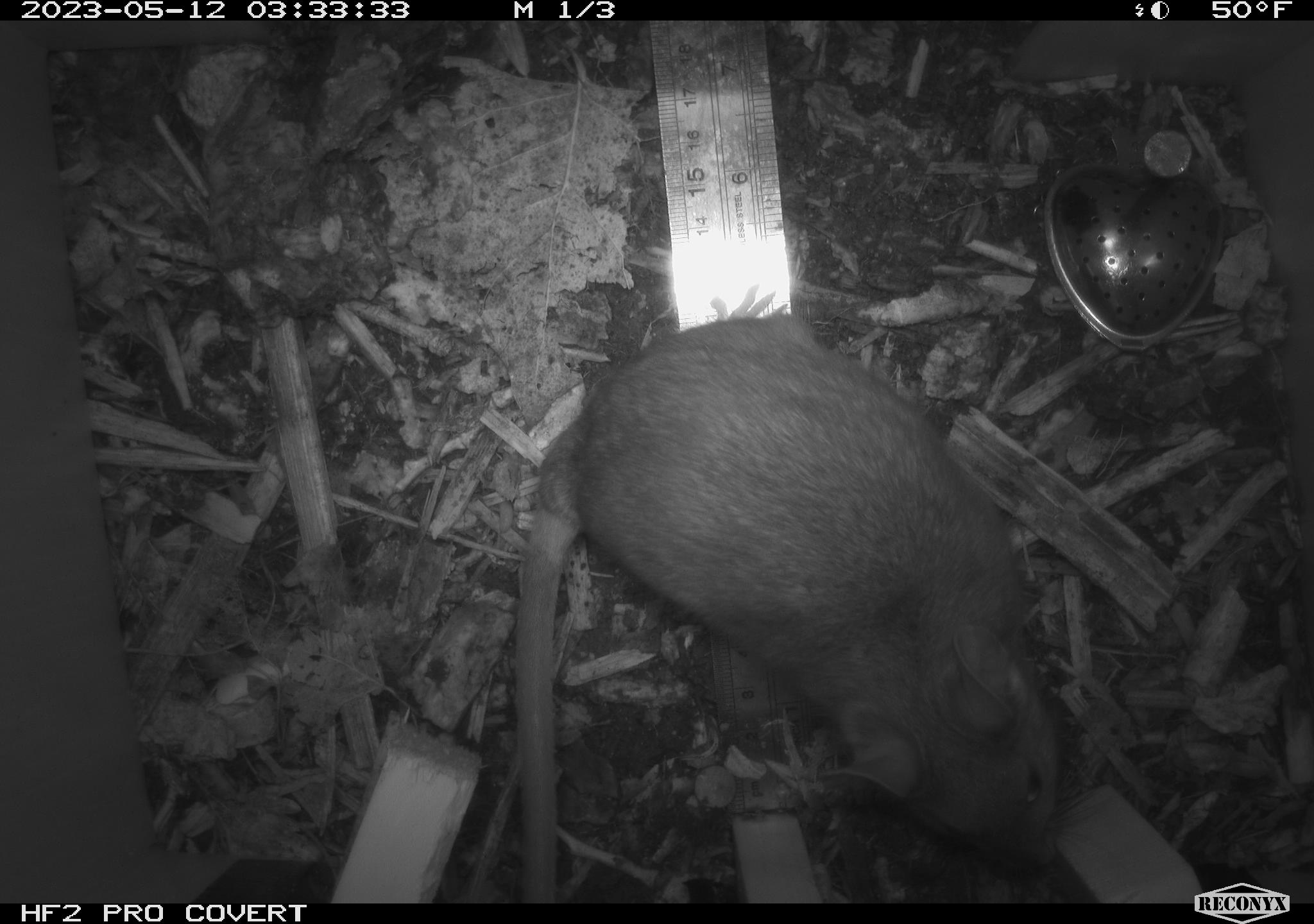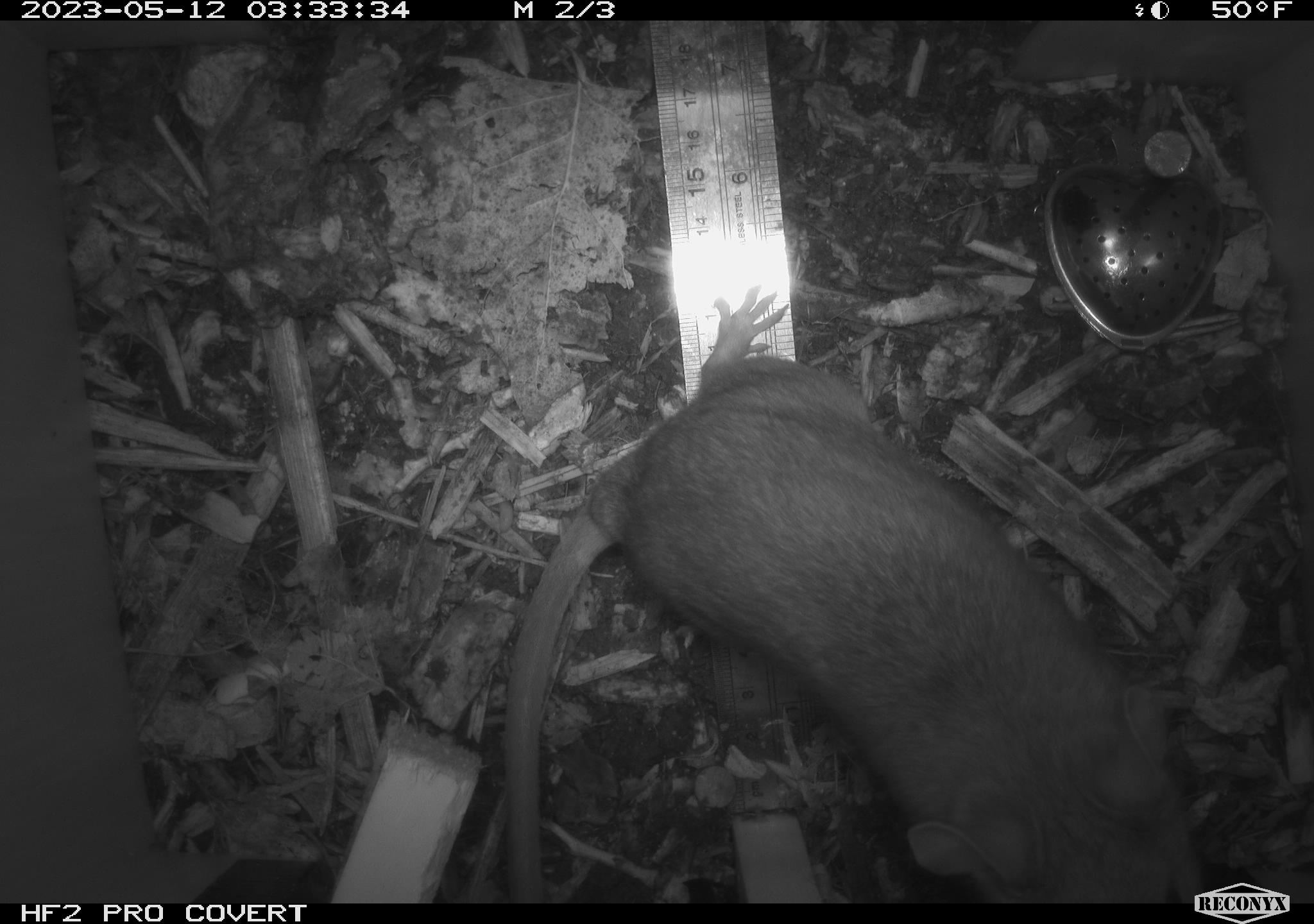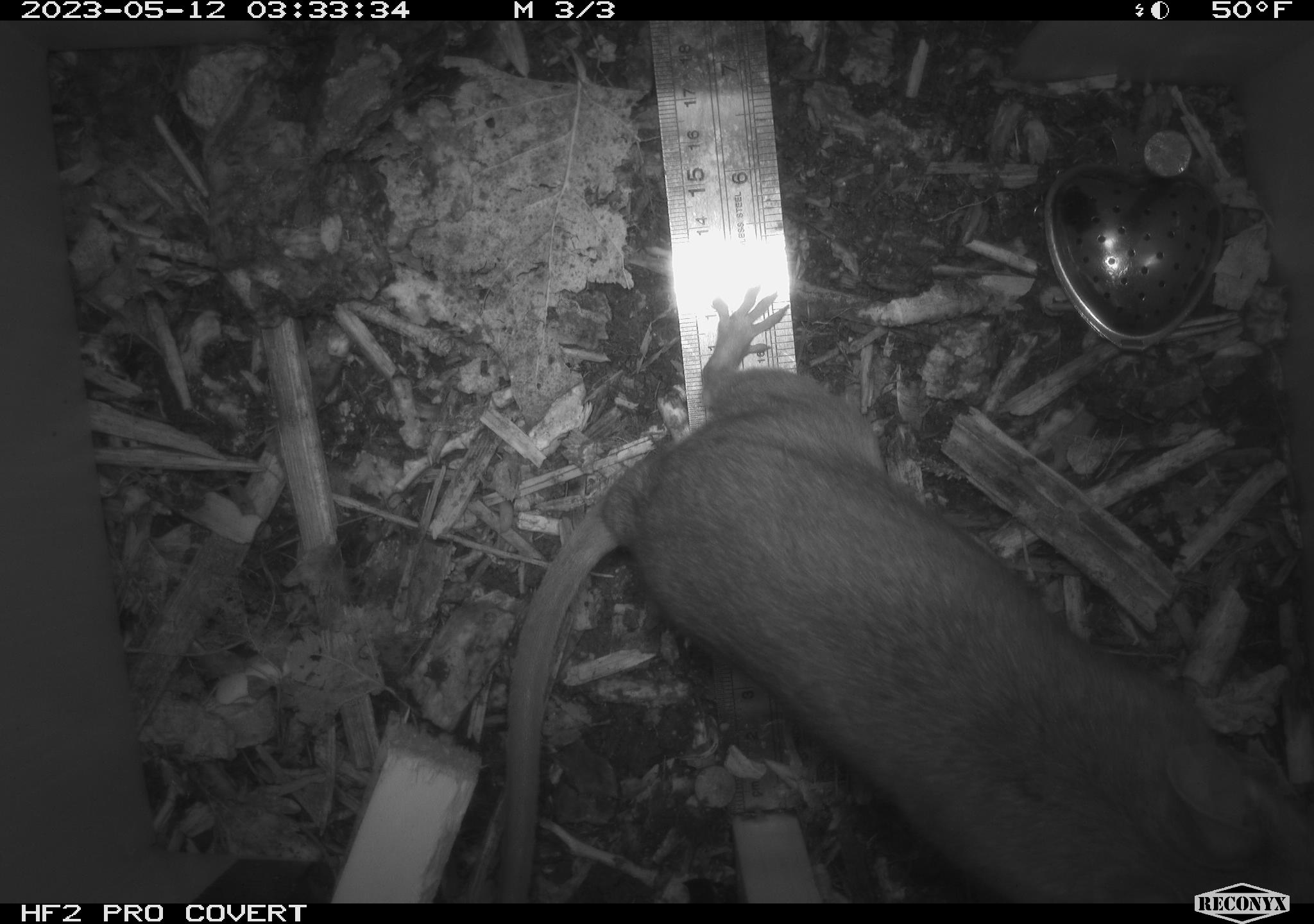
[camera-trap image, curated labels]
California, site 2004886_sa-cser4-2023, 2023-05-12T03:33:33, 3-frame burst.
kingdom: Animalia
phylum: Chordata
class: Mammalia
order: Rodentia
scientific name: Rodentia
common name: woodrat or rat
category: woodrat or rat species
Woodrat or rat species (woodrat or rat) (Rodentia).